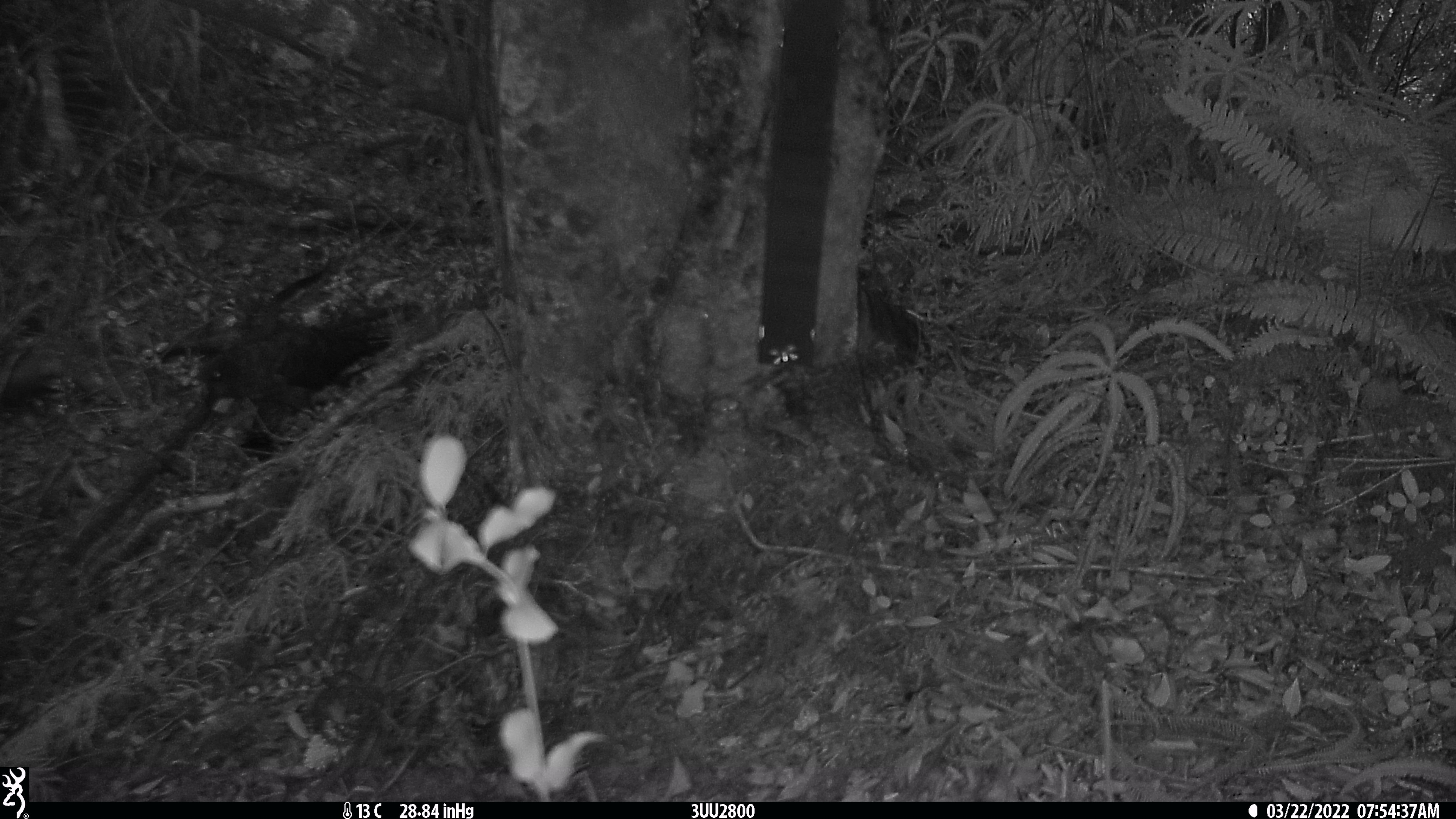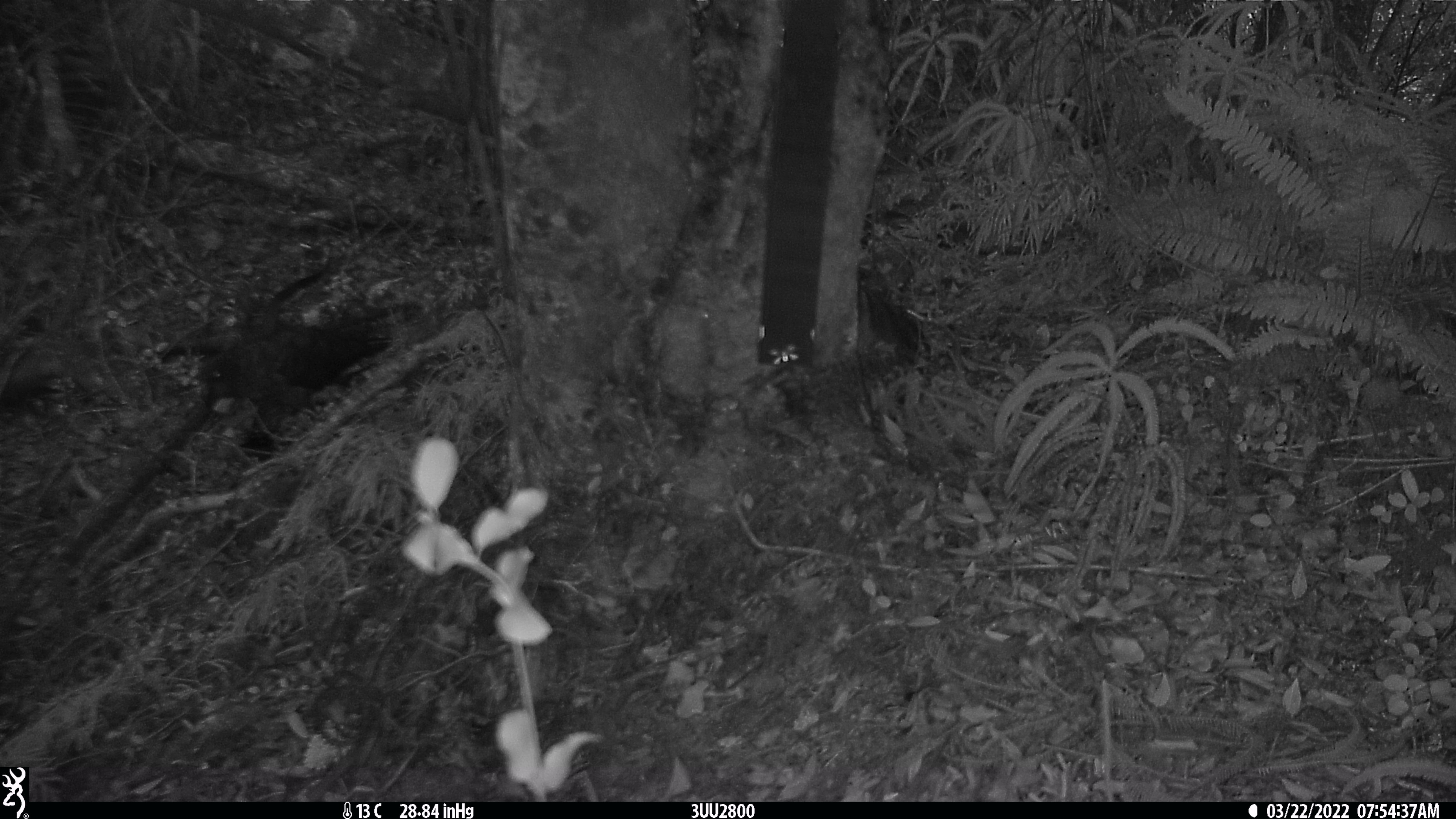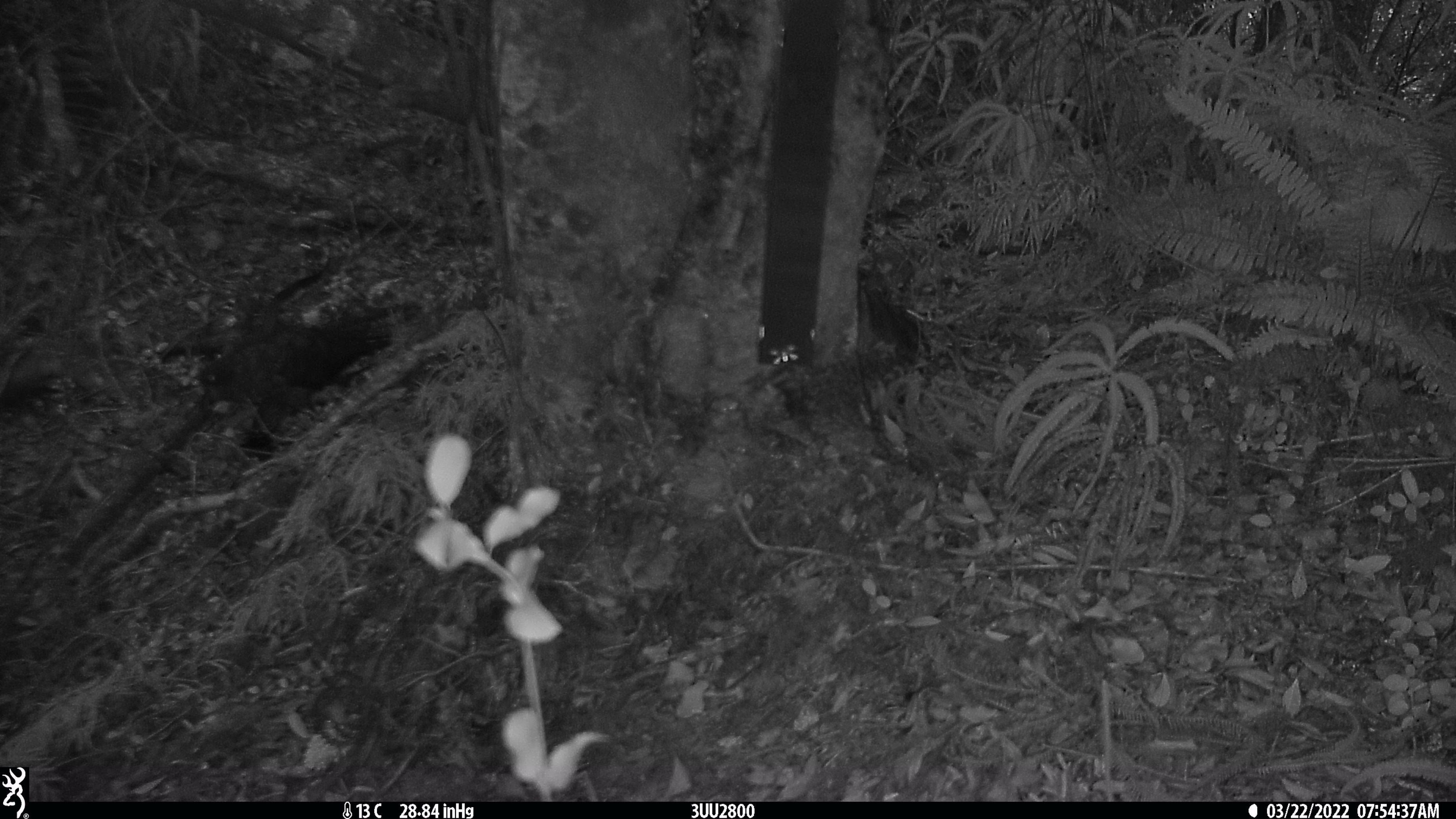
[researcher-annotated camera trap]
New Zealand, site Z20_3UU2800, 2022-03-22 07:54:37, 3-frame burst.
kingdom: Animalia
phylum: Chordata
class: Aves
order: Psittaciformes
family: Strigopidae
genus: Nestor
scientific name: Nestor notabilis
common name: kea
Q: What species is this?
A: Kea (Nestor notabilis).